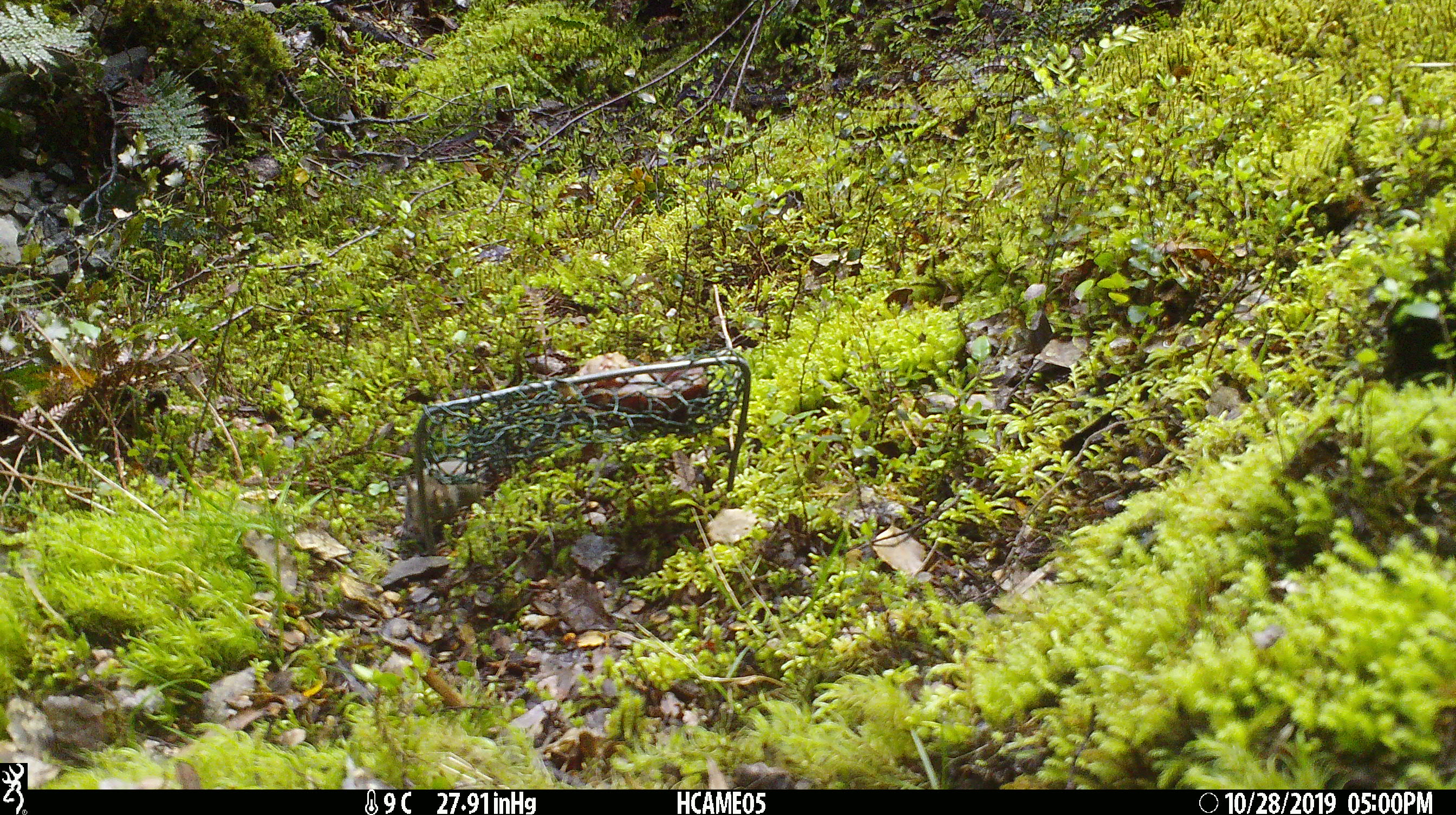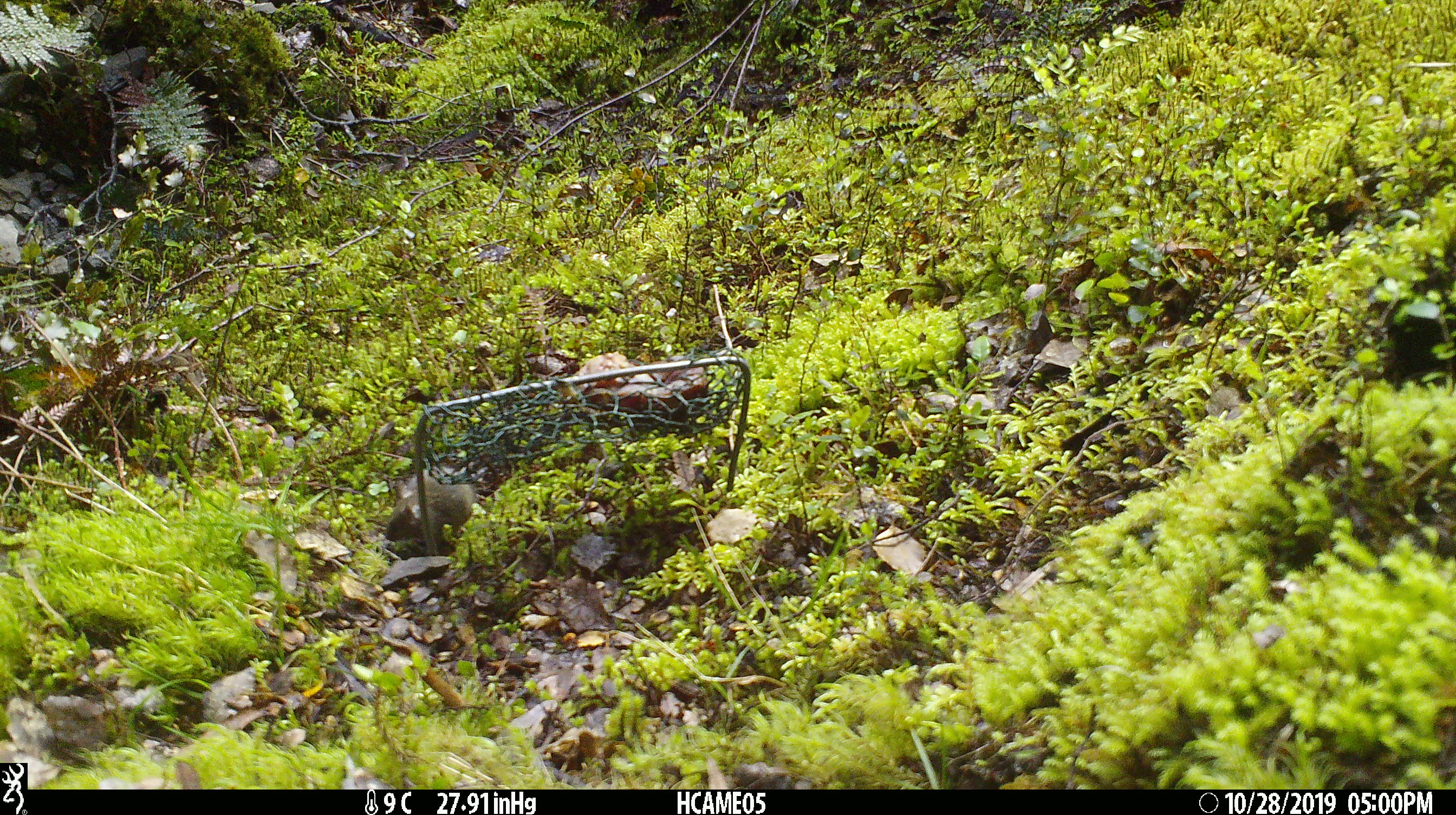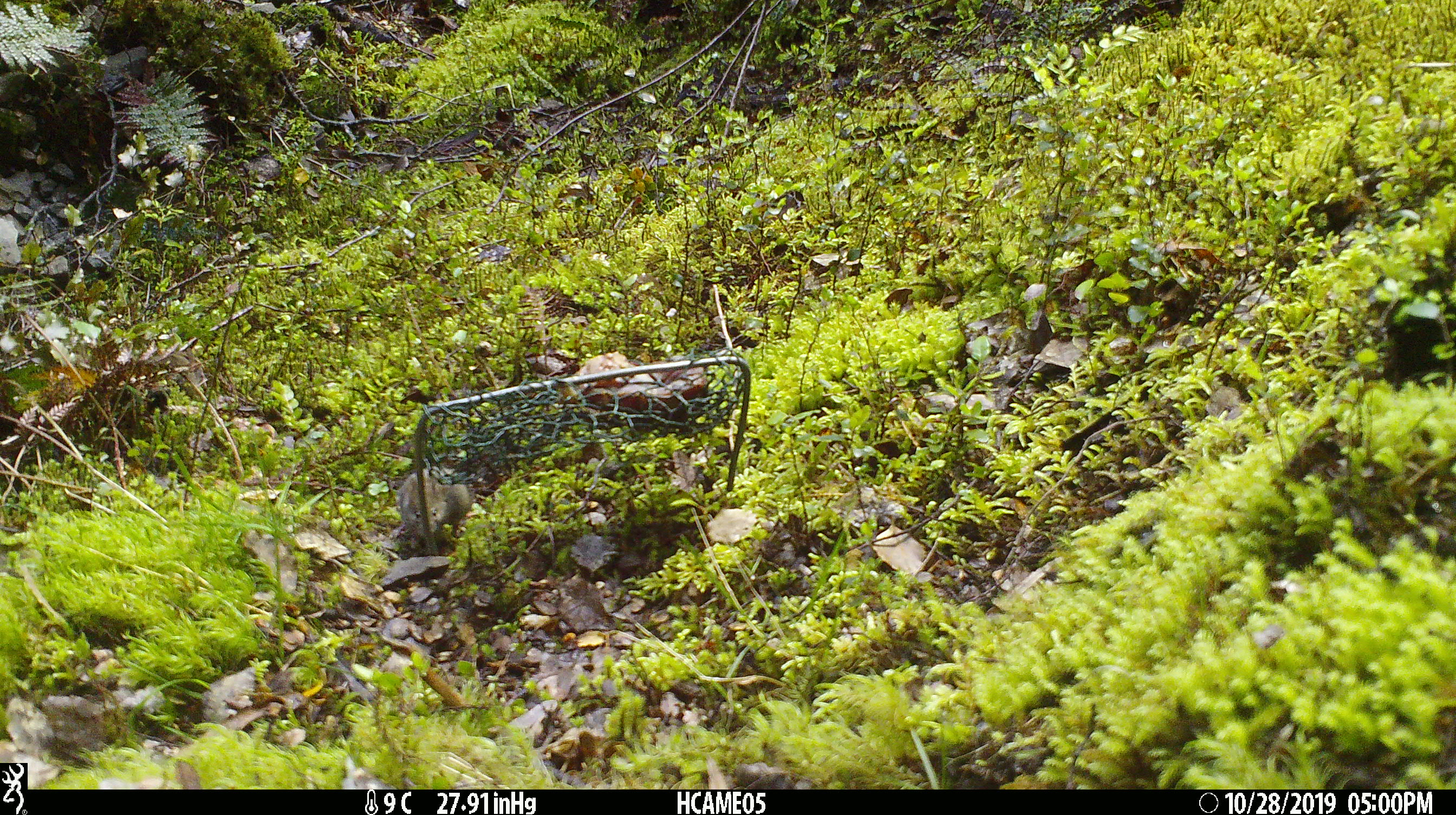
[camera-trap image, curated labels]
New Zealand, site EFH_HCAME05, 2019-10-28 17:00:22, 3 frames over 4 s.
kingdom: Animalia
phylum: Chordata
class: Mammalia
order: Rodentia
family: Muridae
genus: Mus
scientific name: Mus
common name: mouse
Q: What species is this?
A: Mouse (Mus).